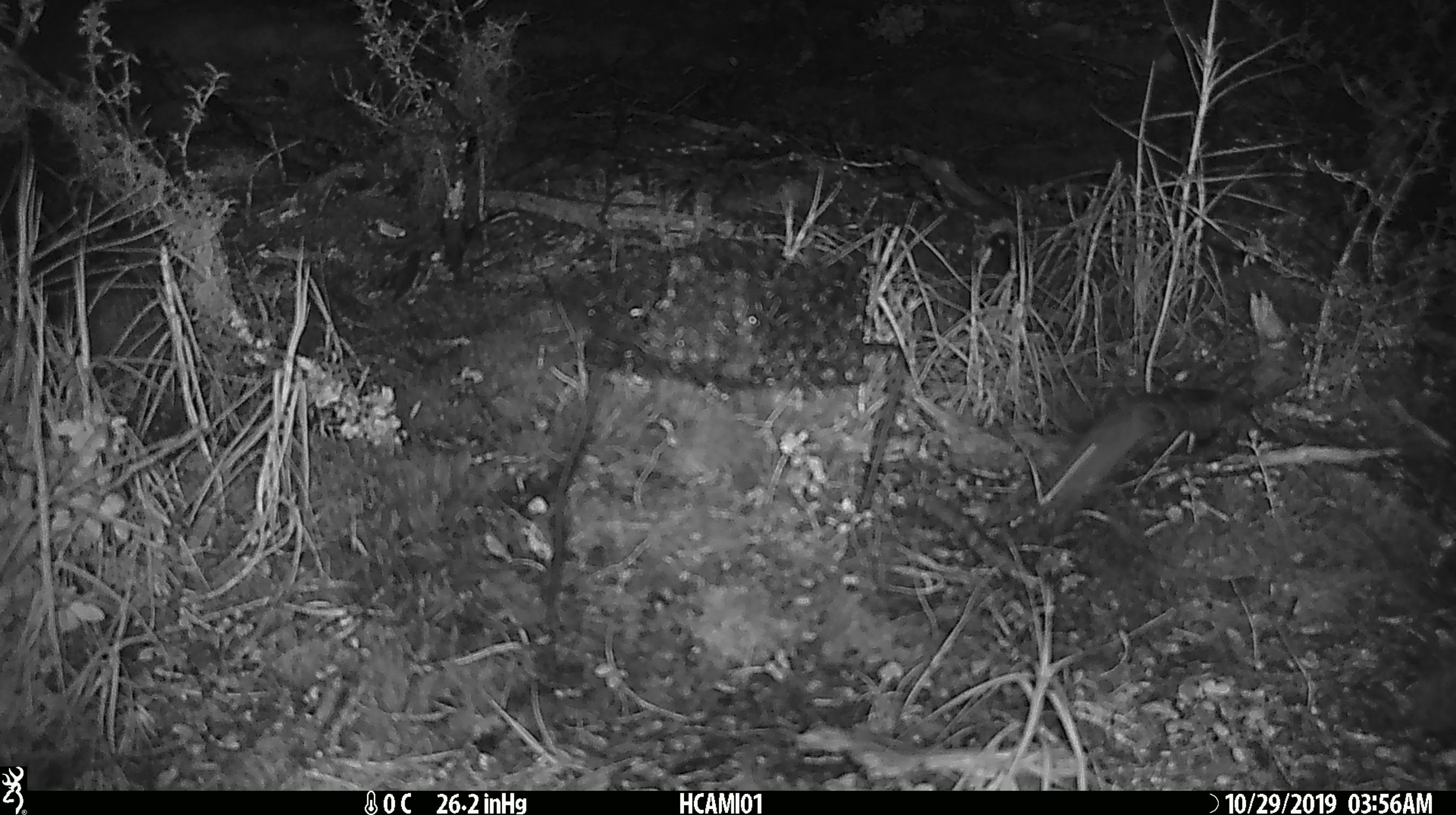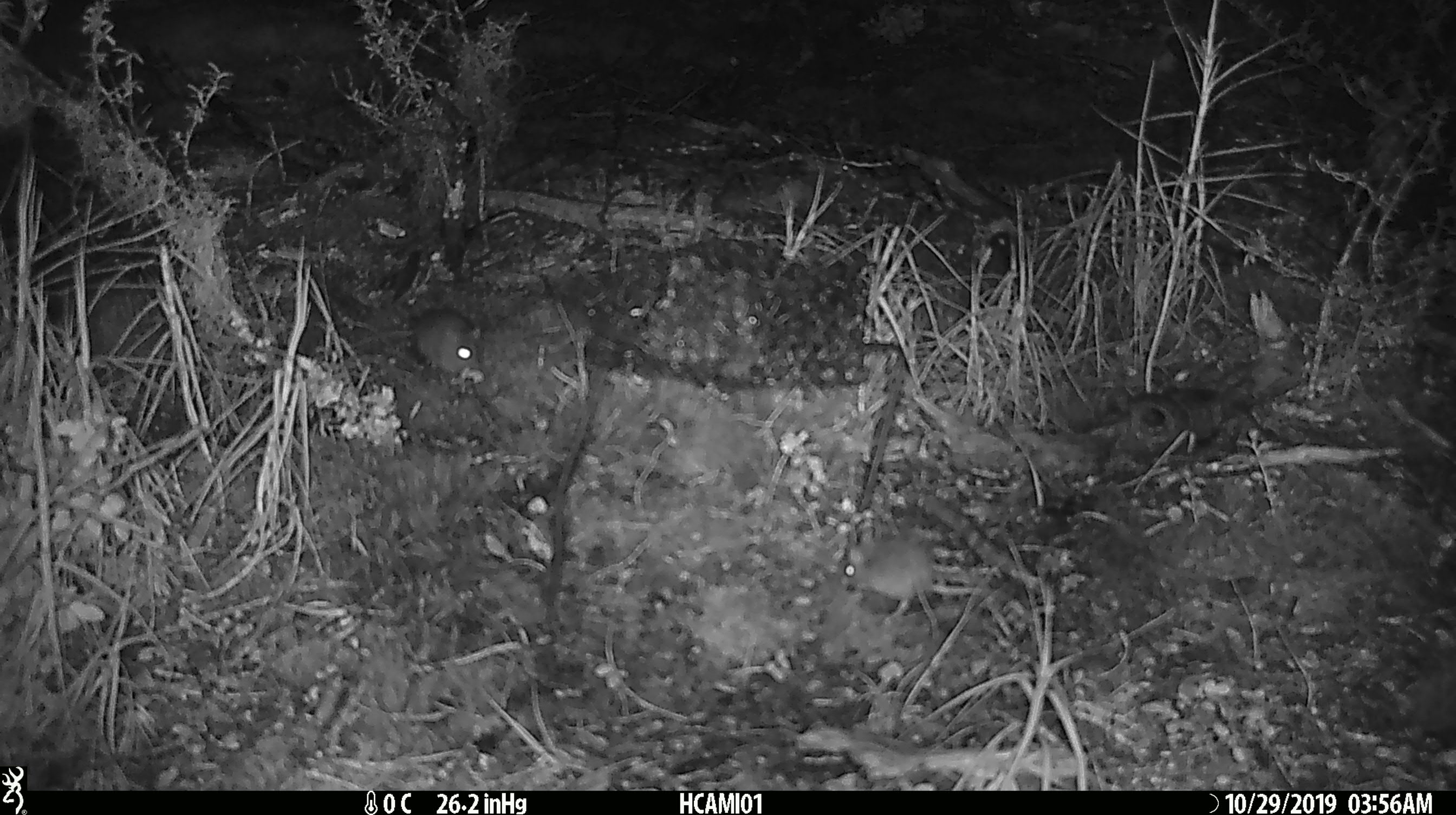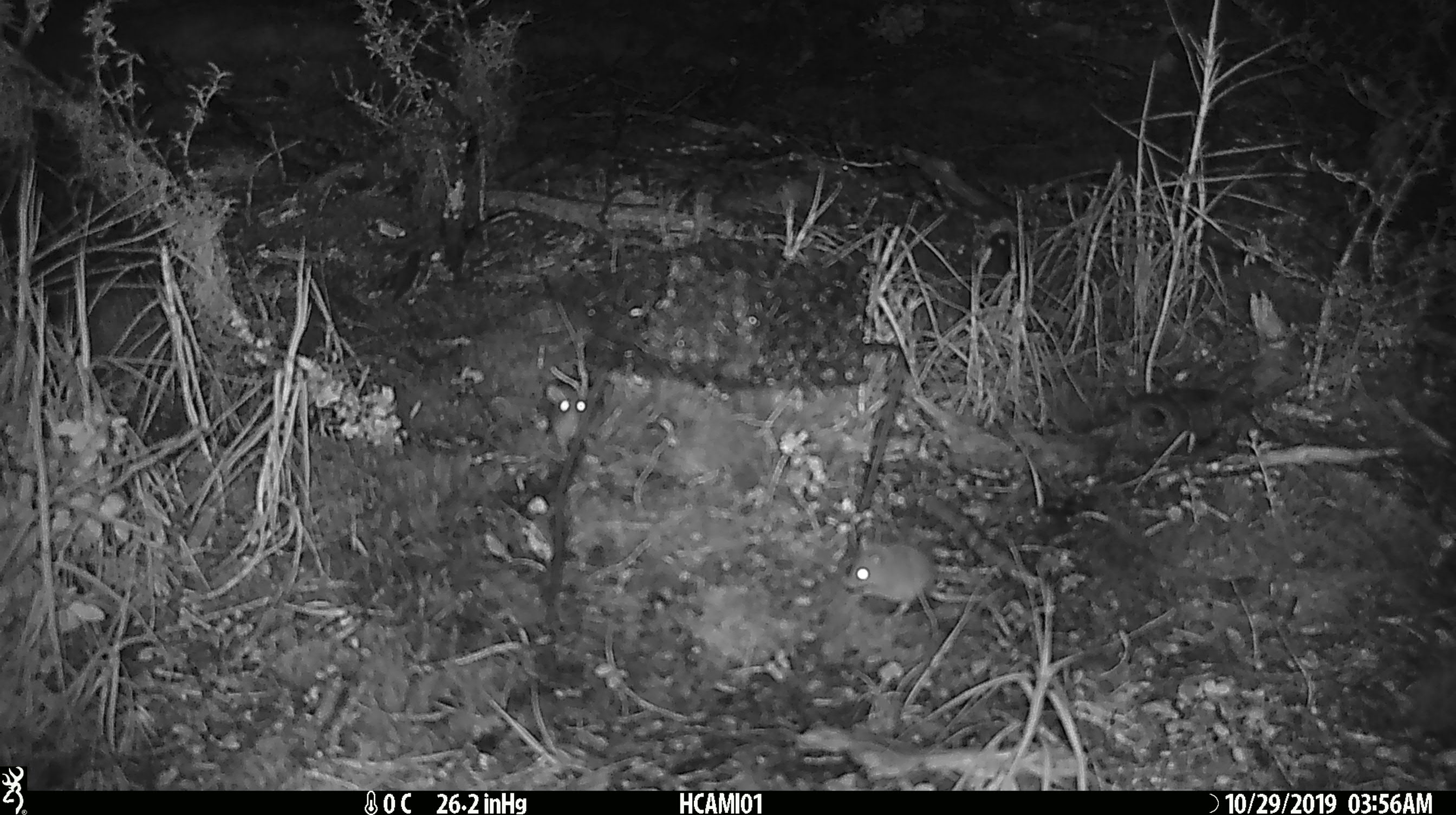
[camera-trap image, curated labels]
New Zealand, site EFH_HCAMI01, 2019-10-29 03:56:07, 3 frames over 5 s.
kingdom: Animalia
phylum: Chordata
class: Mammalia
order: Rodentia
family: Muridae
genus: Mus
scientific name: Mus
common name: mouse